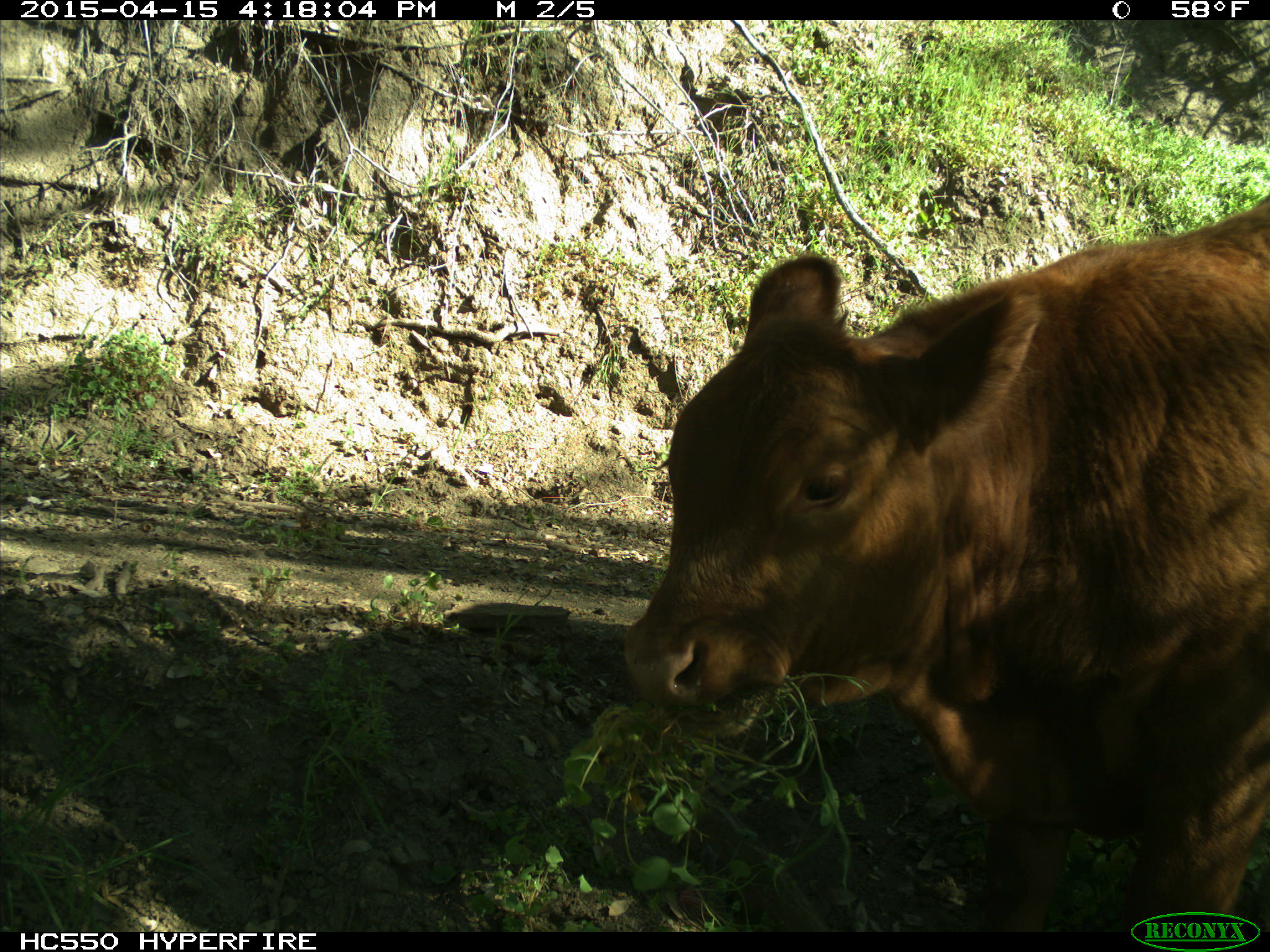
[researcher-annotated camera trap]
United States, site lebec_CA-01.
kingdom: Animalia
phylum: Chordata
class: Mammalia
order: Artiodactyla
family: Bovidae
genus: Bos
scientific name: Bos taurus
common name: domestic cow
Bos taurus (domestic cow).